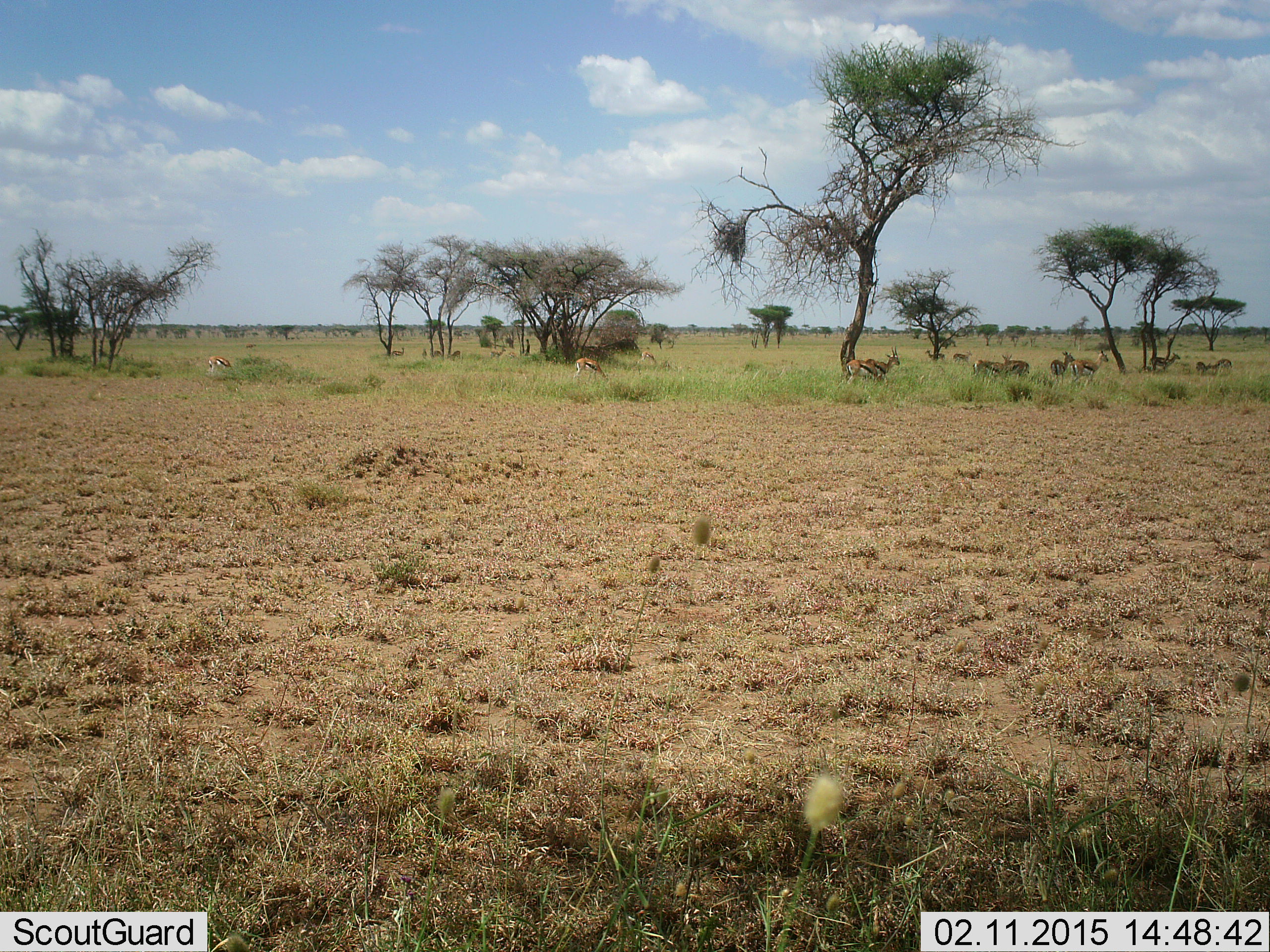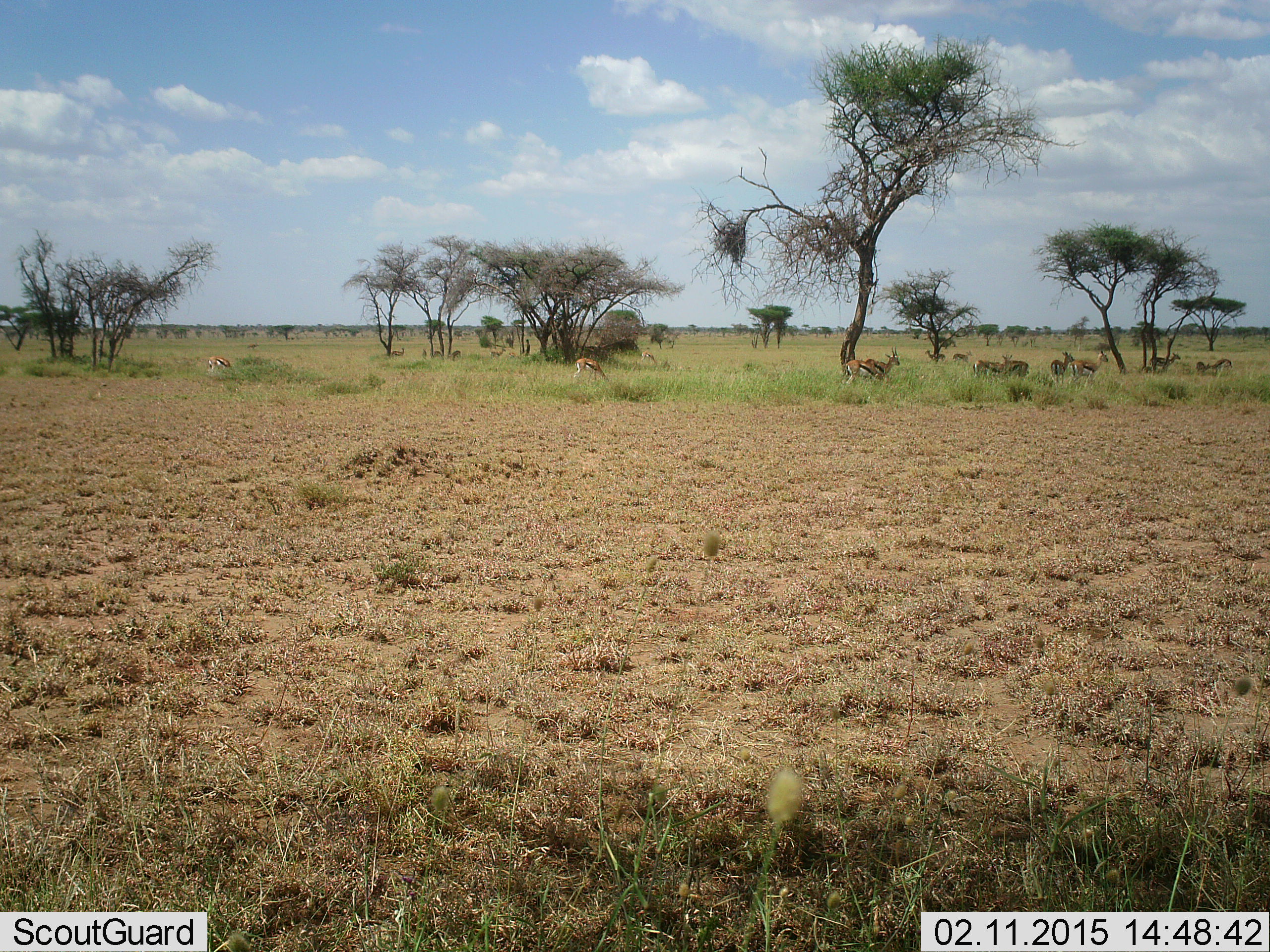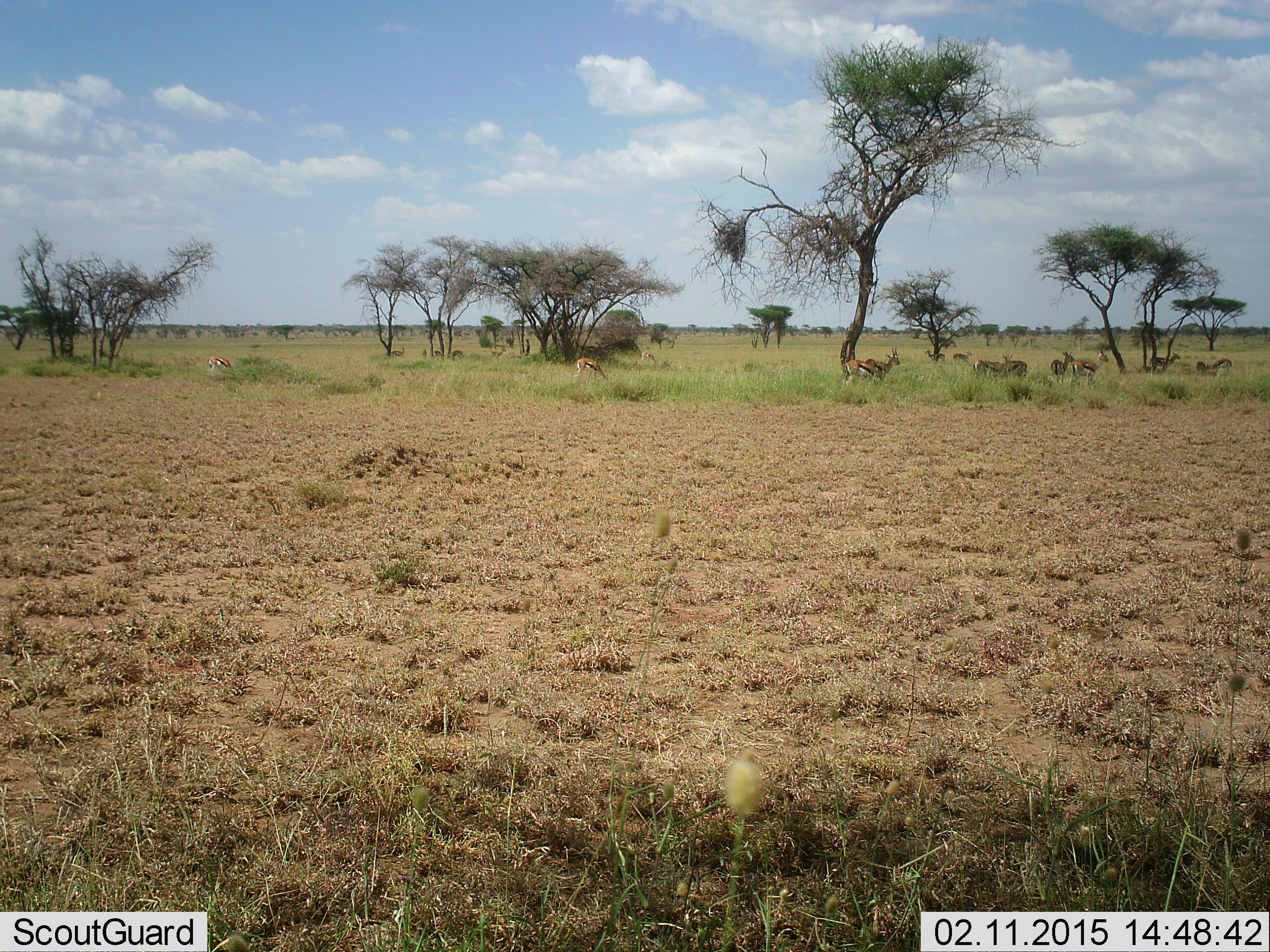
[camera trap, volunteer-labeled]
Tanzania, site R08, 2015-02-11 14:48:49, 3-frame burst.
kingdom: Animalia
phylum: Chordata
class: Mammalia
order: Artiodactyla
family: Bovidae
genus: Eudorcas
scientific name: Eudorcas thomsonii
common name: thomson's gazelle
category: gazellethomsons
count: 11-50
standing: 100%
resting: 30%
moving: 20%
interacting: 0%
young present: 0%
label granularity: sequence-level